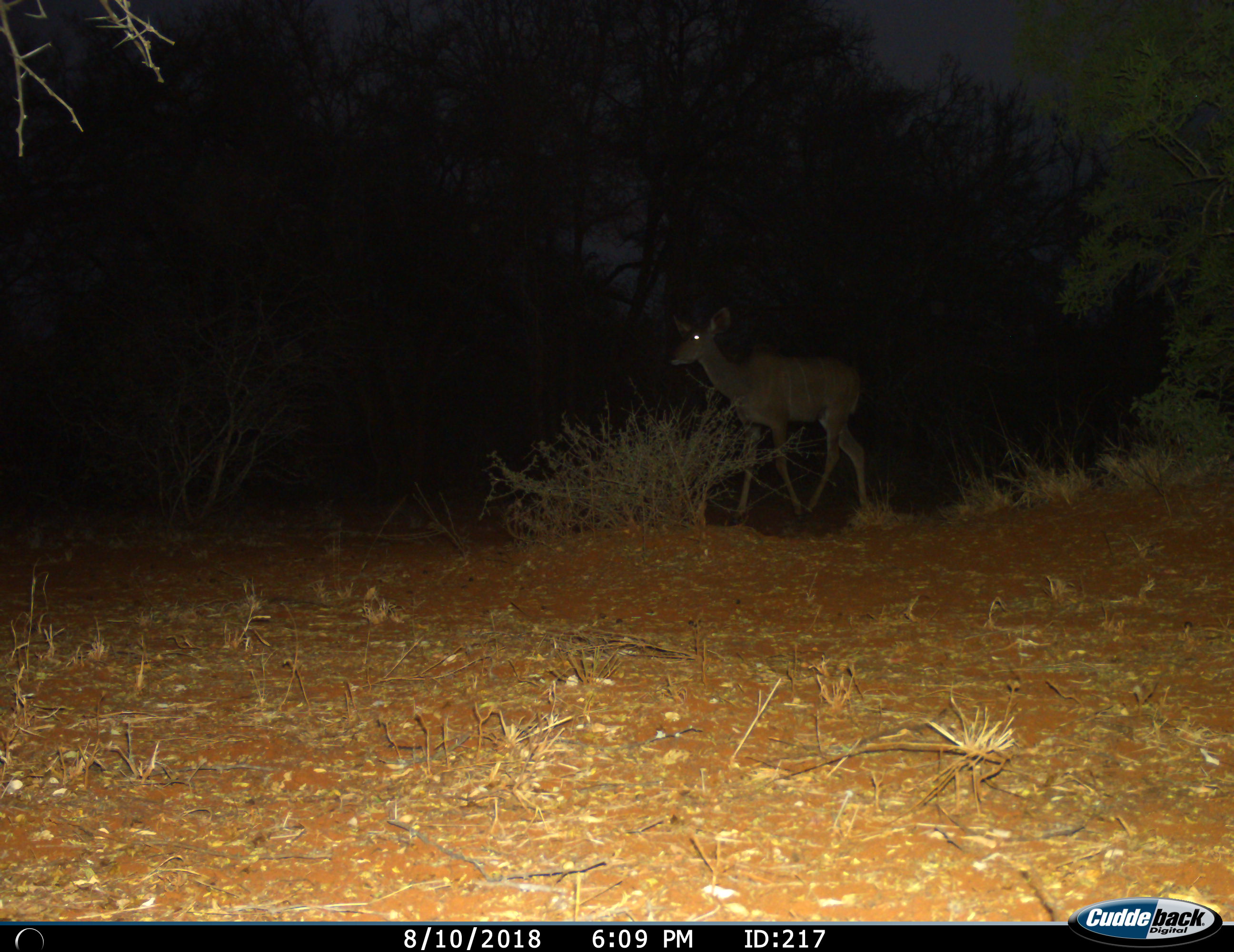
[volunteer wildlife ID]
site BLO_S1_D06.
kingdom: Animalia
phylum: Chordata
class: Mammalia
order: Artiodactyla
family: Bovidae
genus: Tragelaphus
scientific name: Tragelaphus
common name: kudu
Kudu (Tragelaphus), count 1. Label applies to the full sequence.